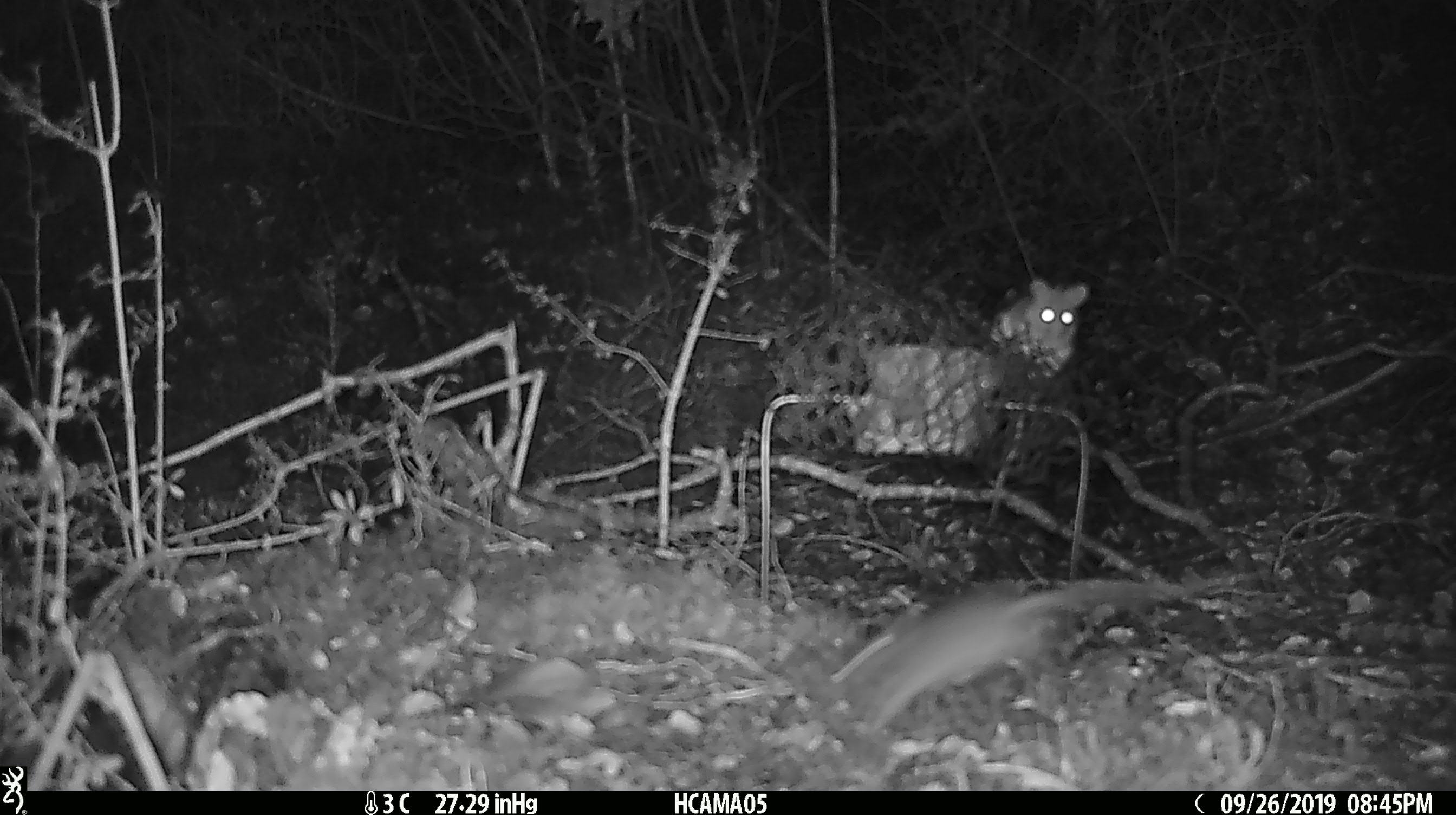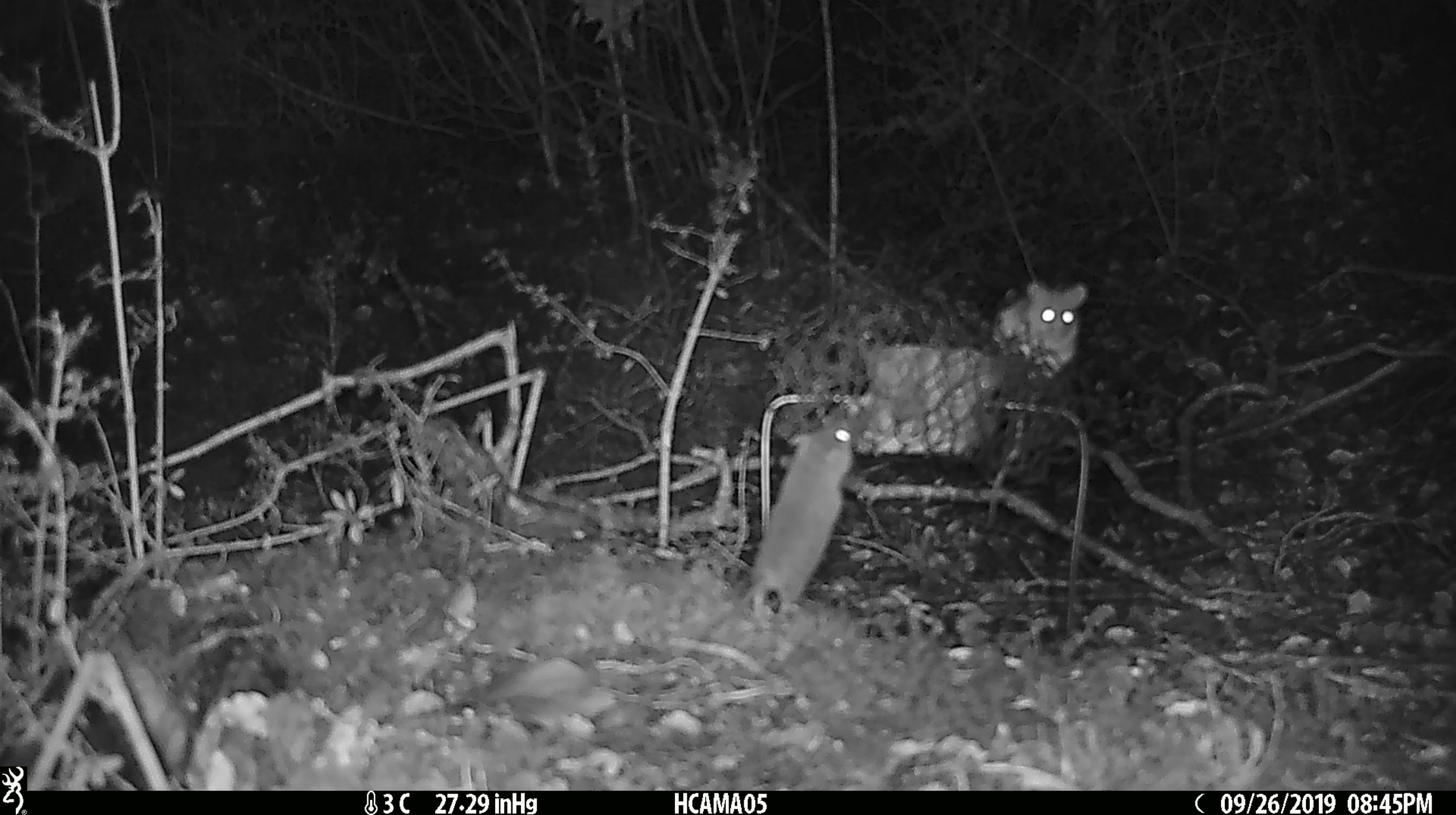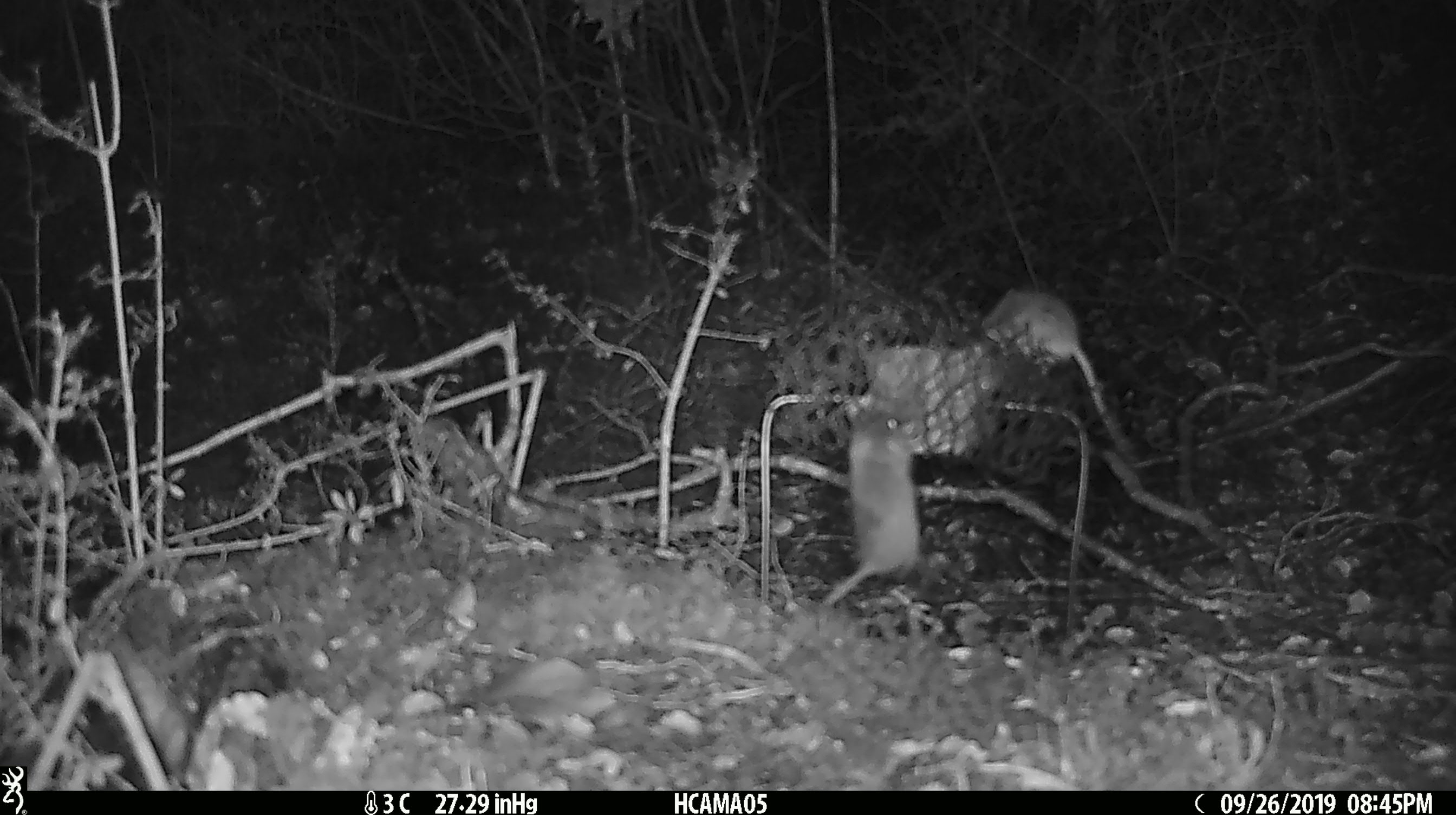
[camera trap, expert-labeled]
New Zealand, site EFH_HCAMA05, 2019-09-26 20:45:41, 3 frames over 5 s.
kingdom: Animalia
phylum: Chordata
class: Mammalia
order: Rodentia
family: Muridae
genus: Mus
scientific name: Mus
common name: mouse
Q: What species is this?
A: Mouse (Mus).